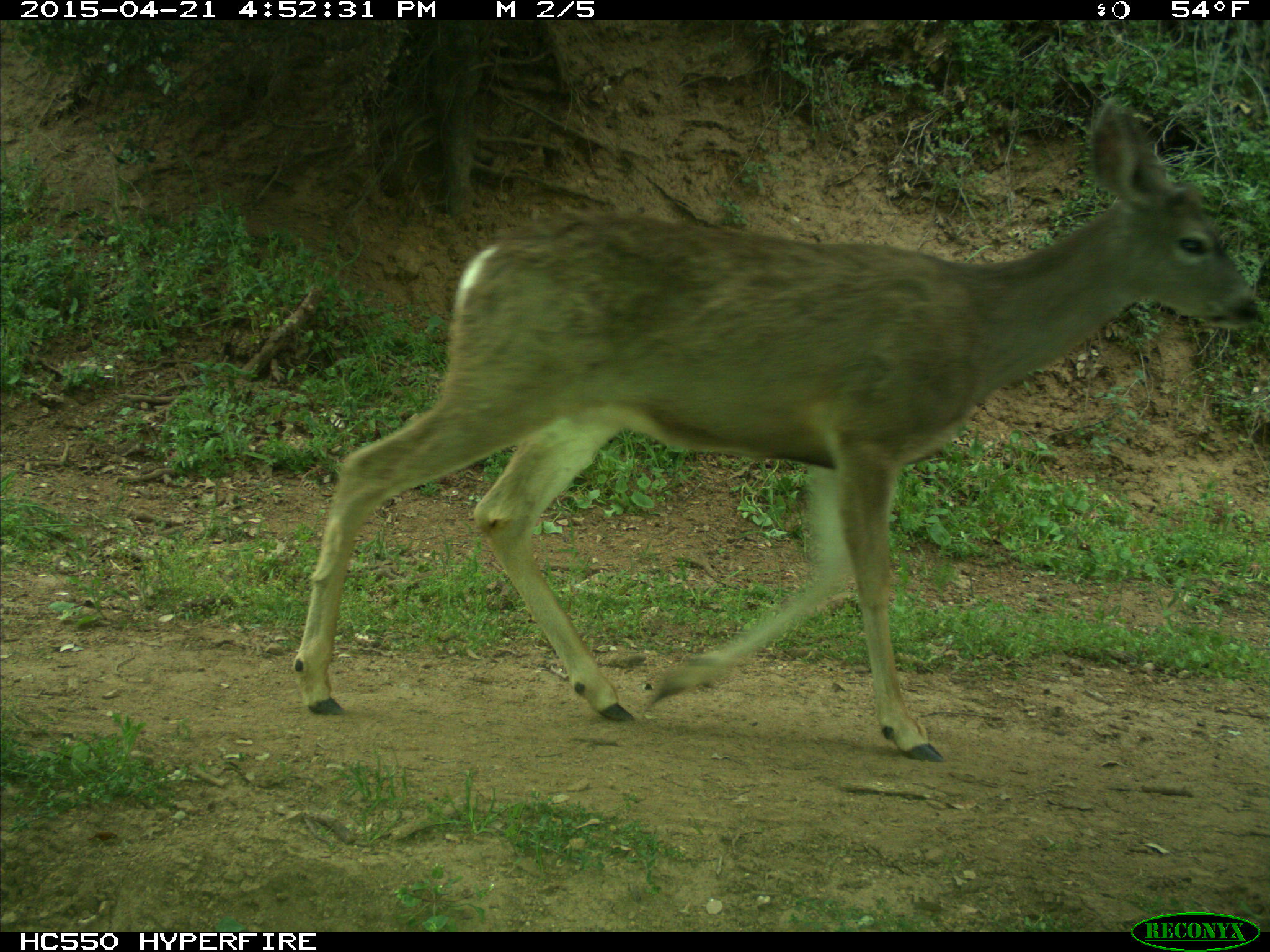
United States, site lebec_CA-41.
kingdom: Animalia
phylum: Chordata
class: Mammalia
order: Artiodactyla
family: Cervidae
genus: Odocoileus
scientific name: Odocoileus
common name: deer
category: unidentified deer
Unidentified deer (deer) (Odocoileus).